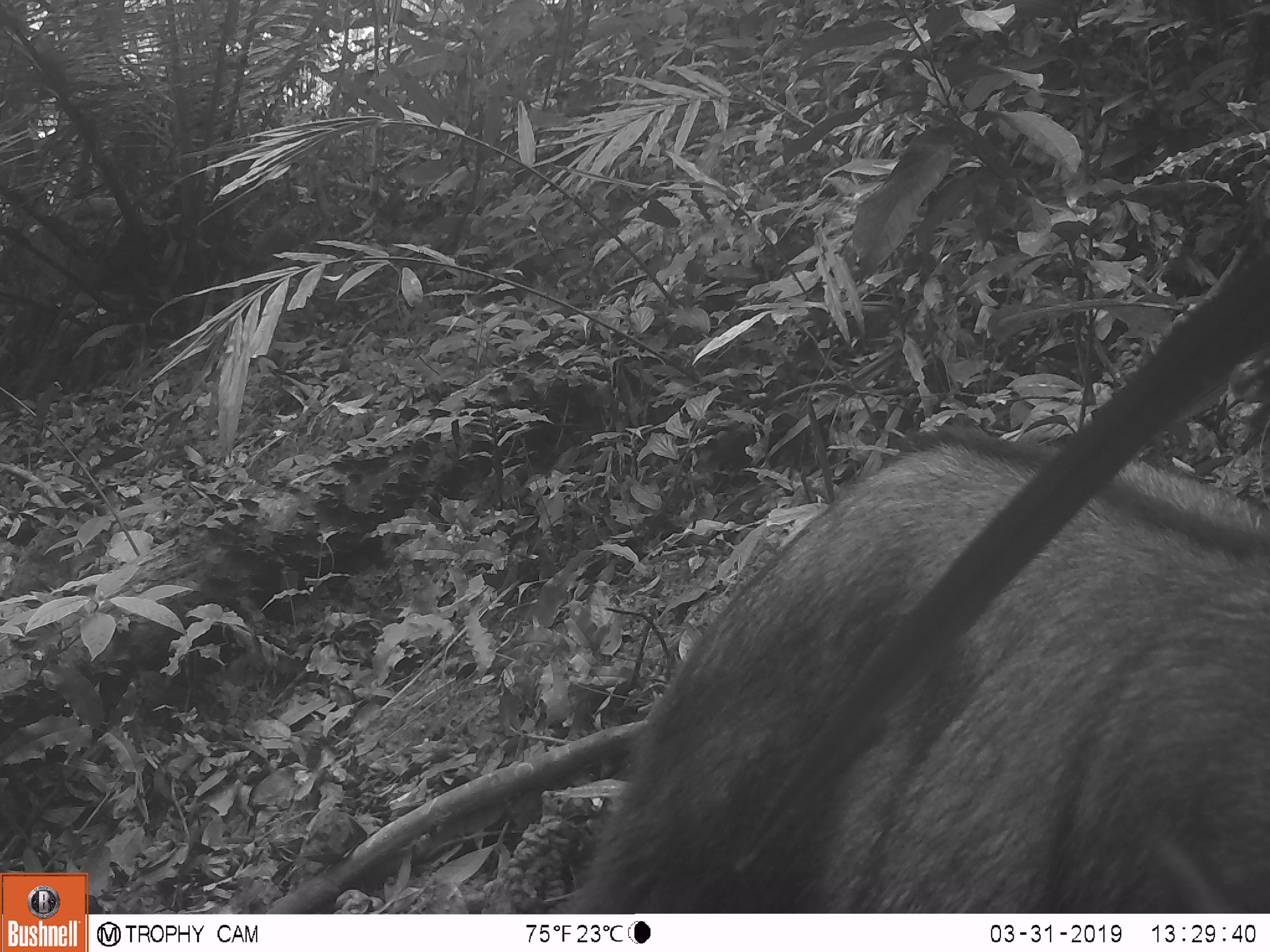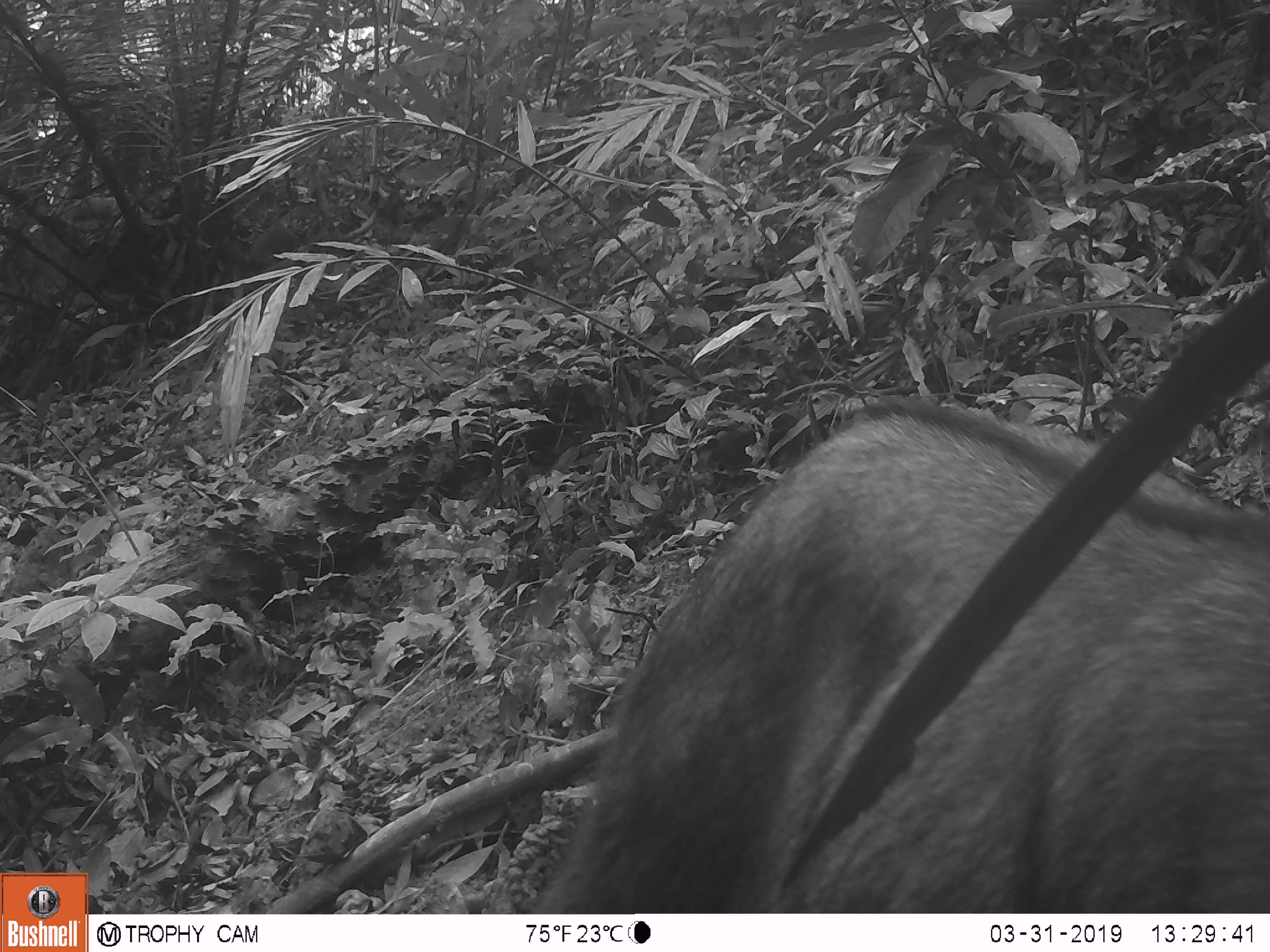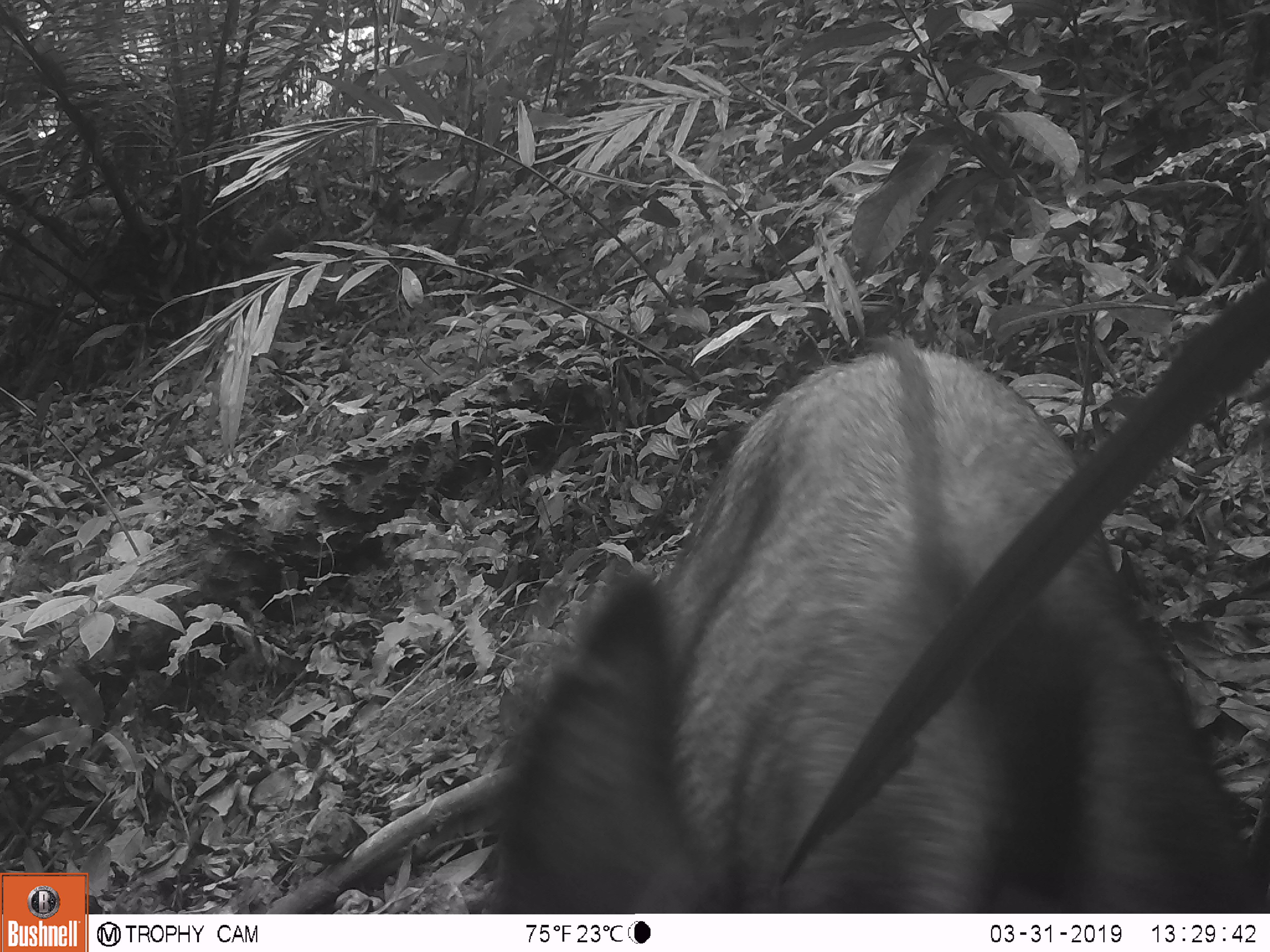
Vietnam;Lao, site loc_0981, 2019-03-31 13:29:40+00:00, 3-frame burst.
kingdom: Animalia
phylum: Chordata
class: Mammalia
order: Artiodactyla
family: Bovidae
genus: Capricornis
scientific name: Capricornis sumatraensis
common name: chinese serow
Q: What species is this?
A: Chinese serow (Capricornis sumatraensis).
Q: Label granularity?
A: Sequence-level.